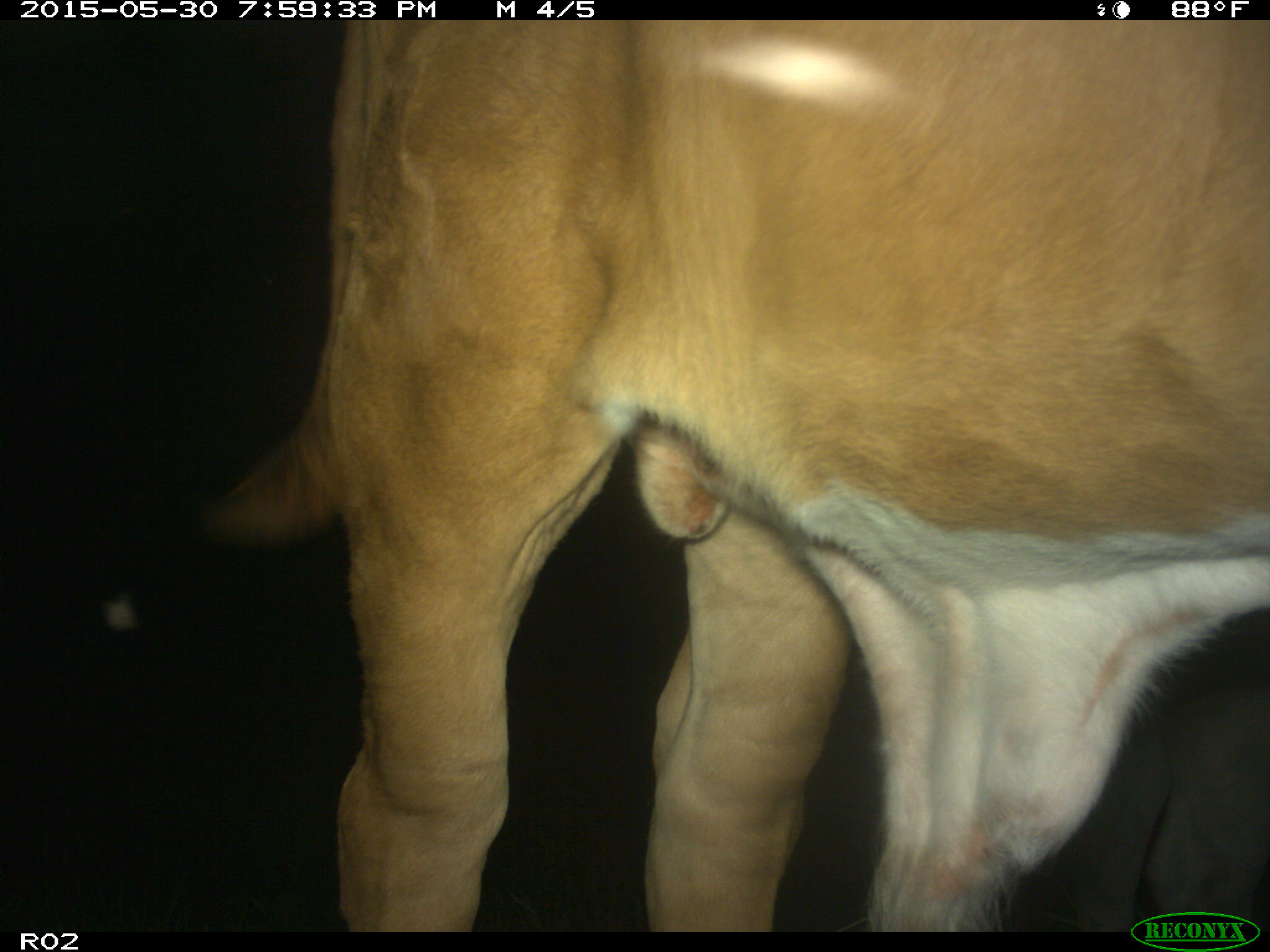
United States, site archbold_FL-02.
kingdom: Animalia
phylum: Chordata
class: Mammalia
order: Artiodactyla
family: Bovidae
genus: Bos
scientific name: Bos taurus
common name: domestic cow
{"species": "Bos taurus (domestic cow)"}